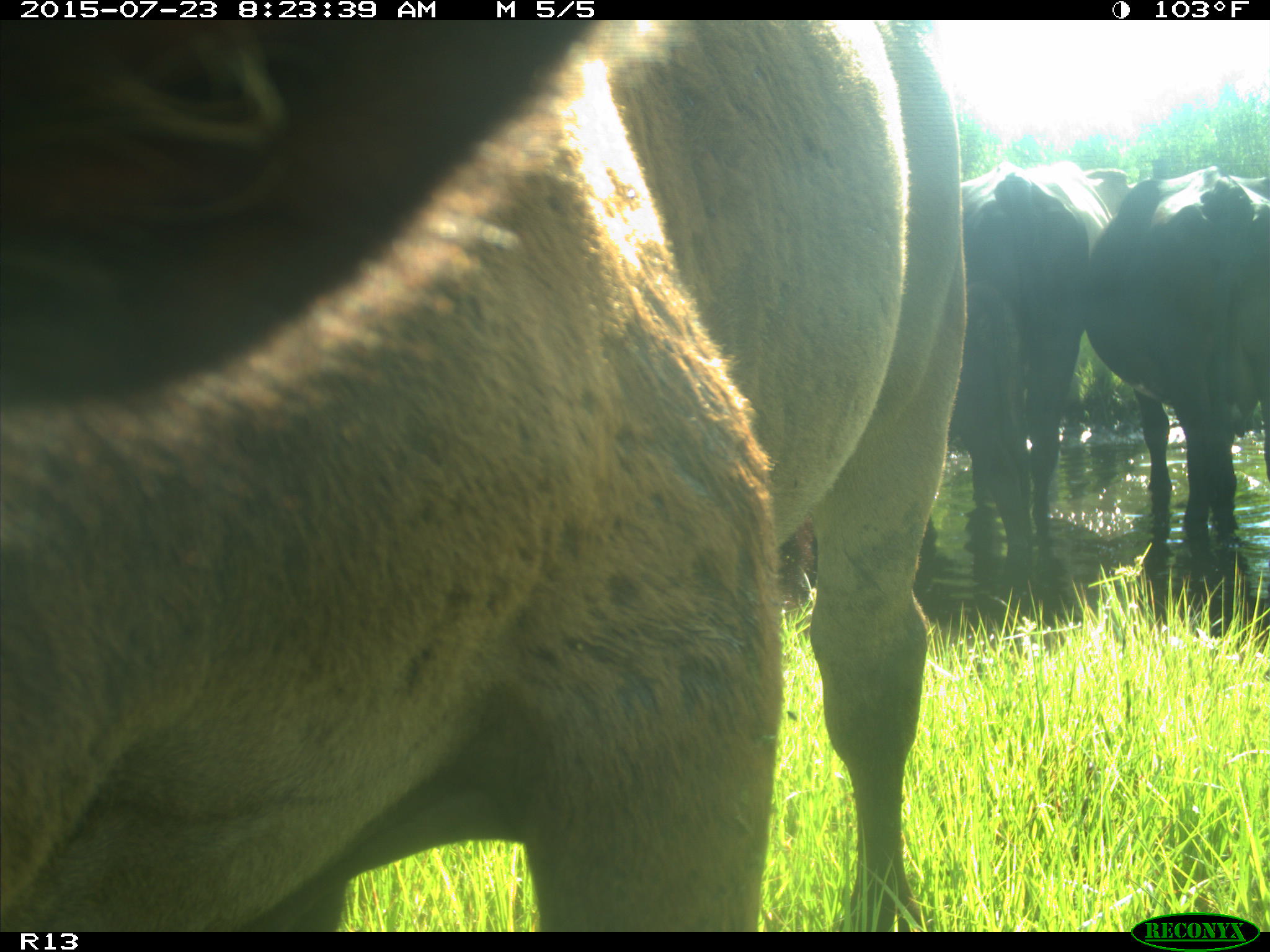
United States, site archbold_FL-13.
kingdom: Animalia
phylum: Chordata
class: Mammalia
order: Artiodactyla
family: Bovidae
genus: Bos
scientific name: Bos taurus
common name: domestic cow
Bos taurus (domestic cow).